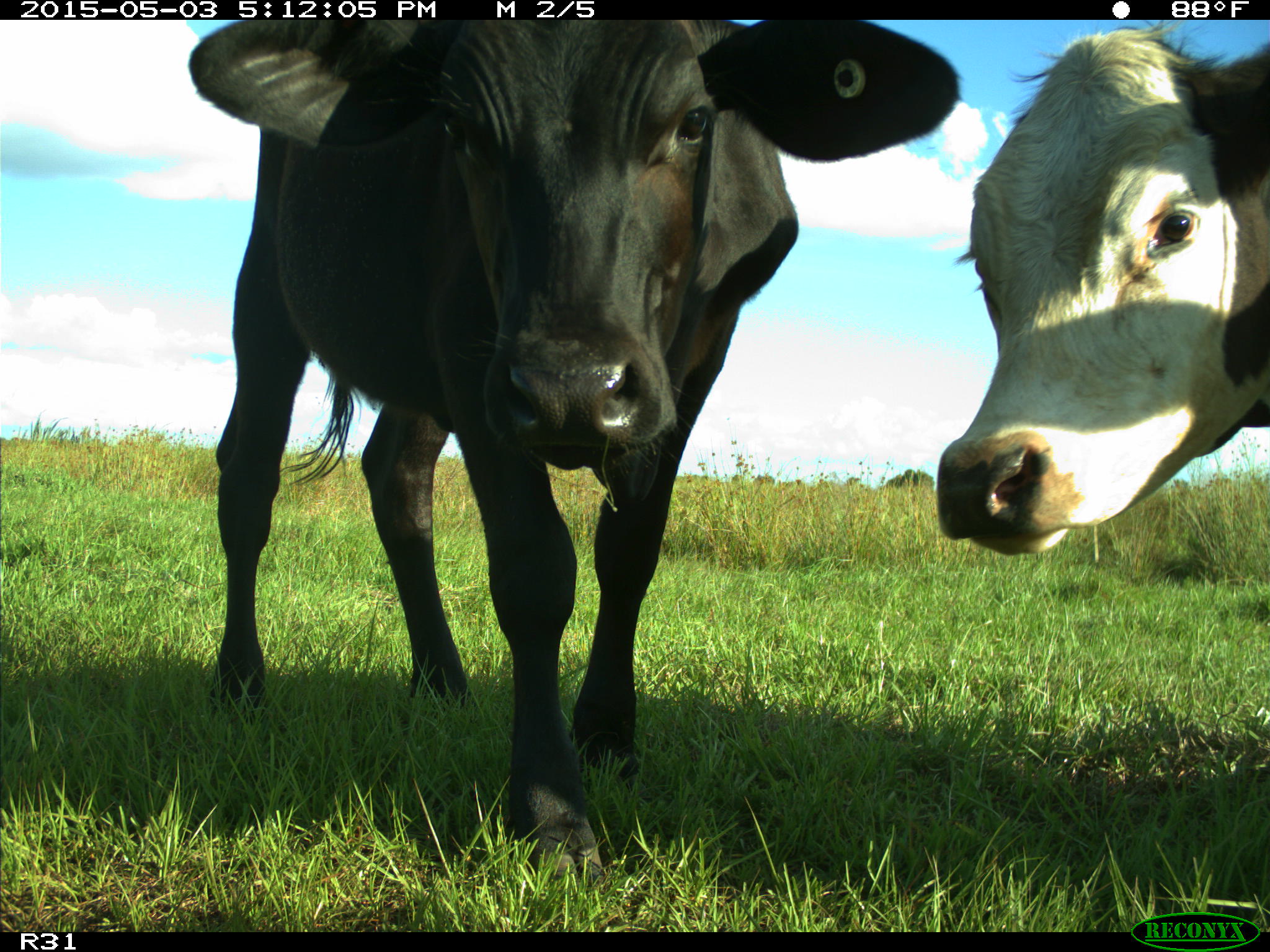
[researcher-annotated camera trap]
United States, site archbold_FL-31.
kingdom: Animalia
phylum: Chordata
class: Mammalia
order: Artiodactyla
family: Bovidae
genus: Bos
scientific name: Bos taurus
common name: domestic cow